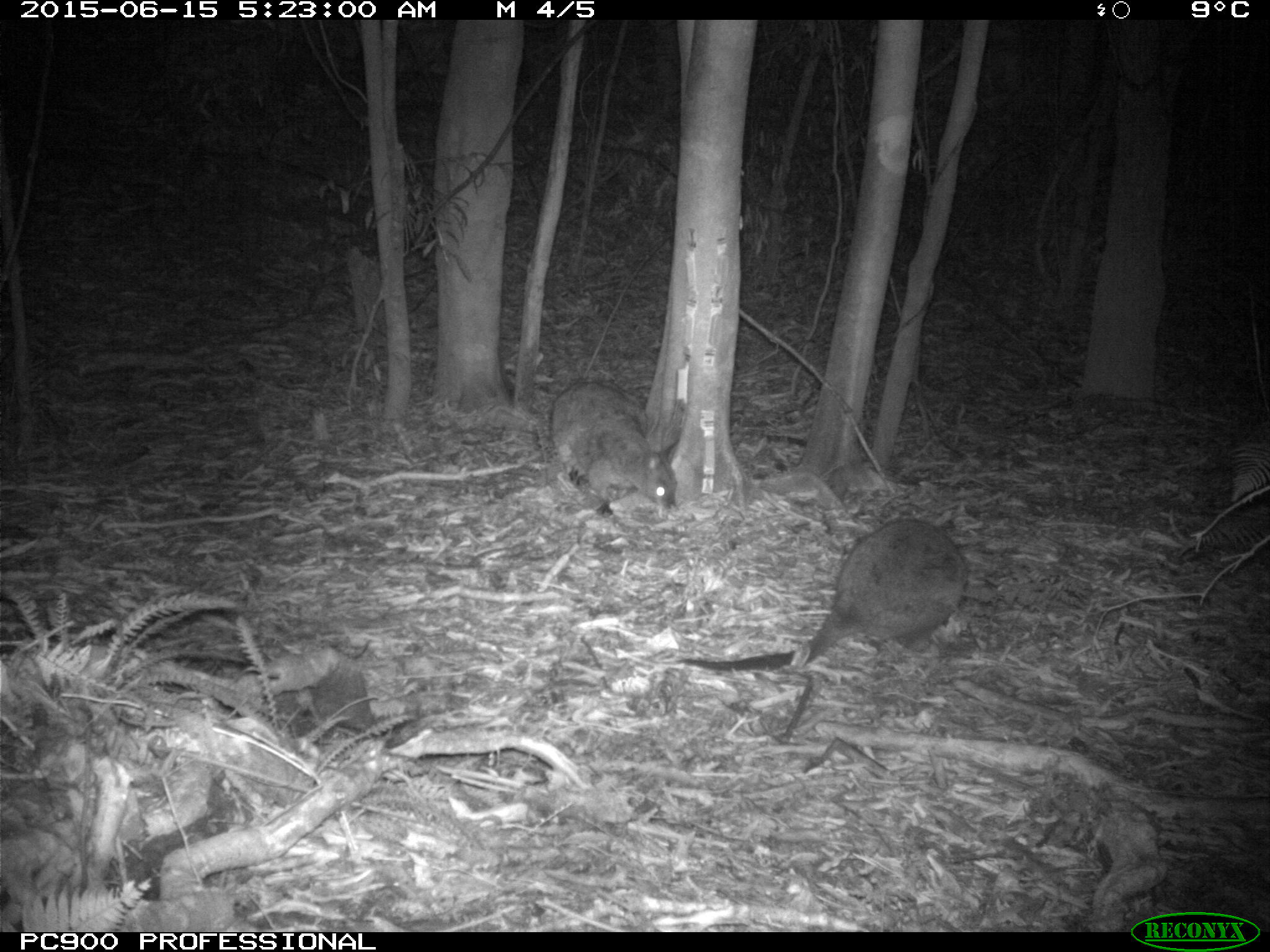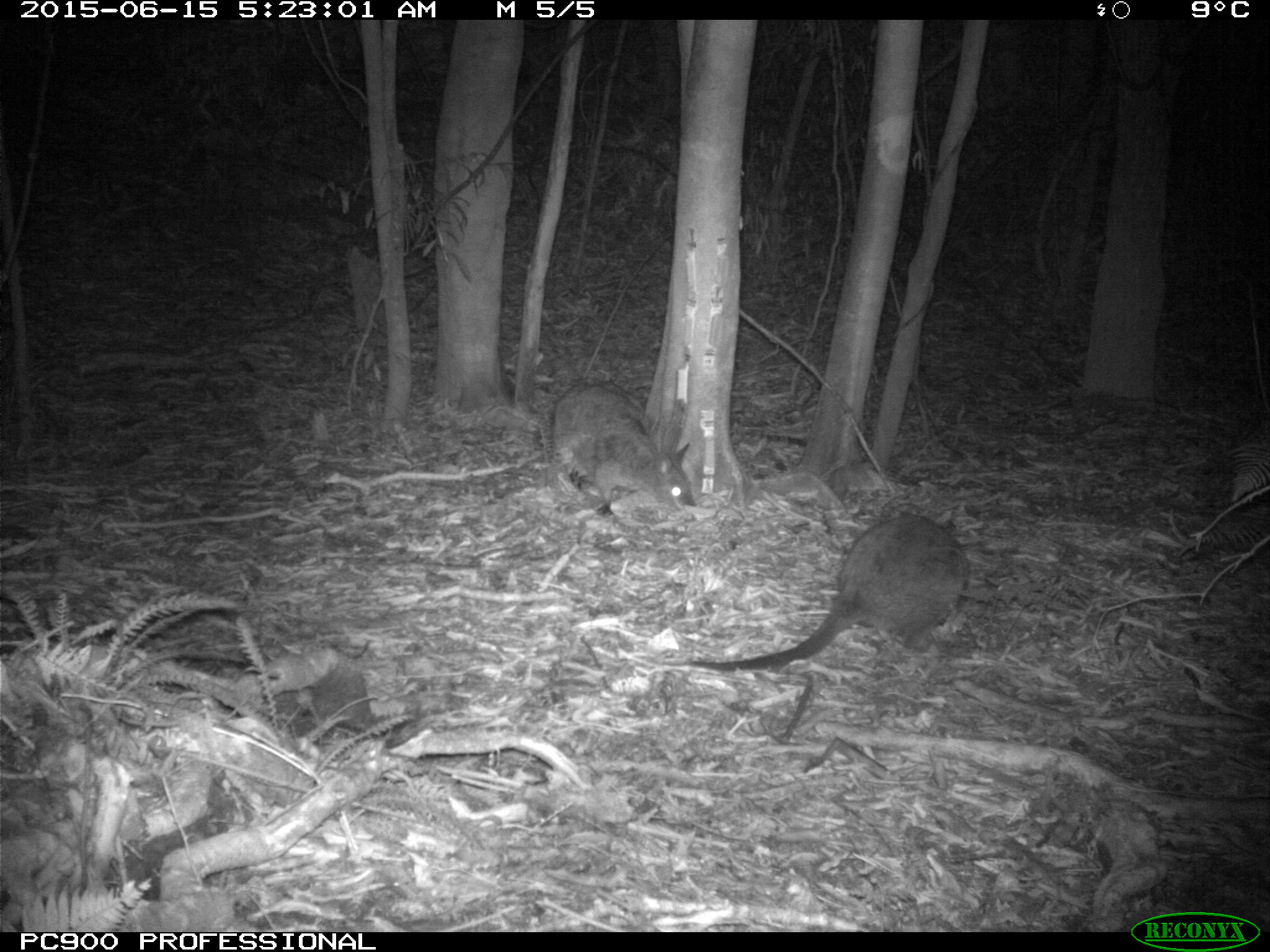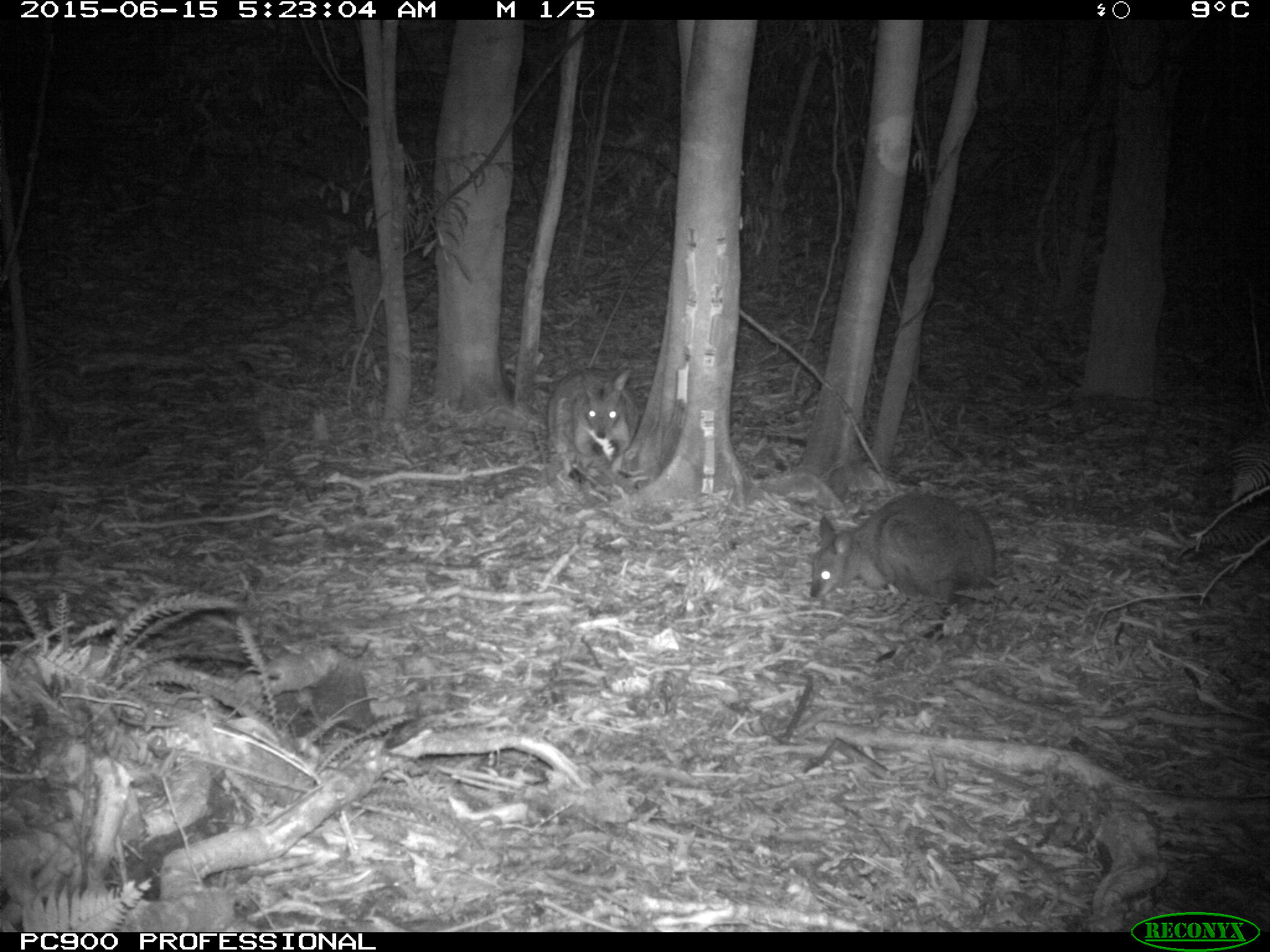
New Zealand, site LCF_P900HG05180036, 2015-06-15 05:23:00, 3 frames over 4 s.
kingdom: Animalia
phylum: Chordata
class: Mammalia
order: Diprotodontia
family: Macropodidae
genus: Notamacropus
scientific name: Notamacropus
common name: wallaby